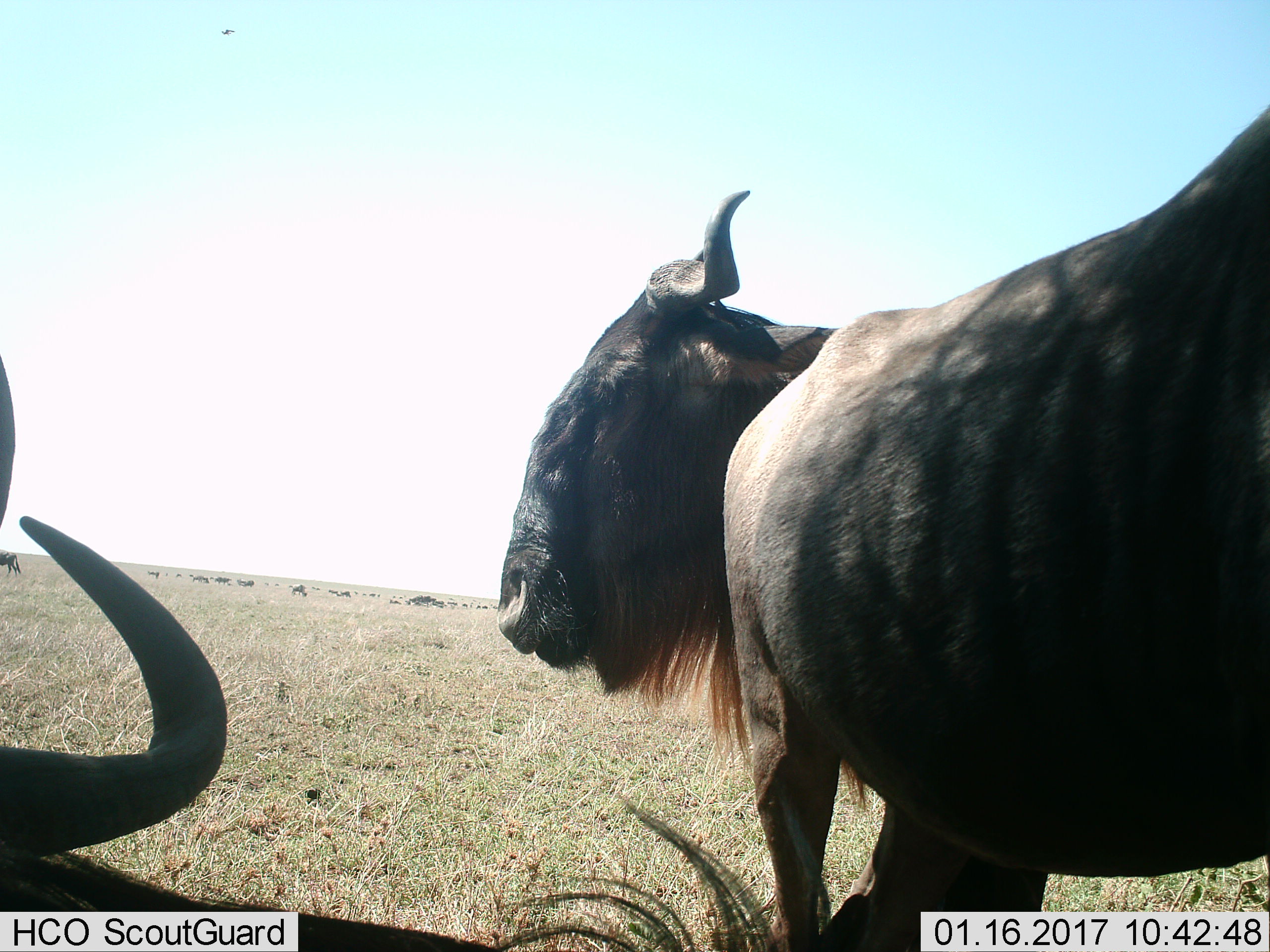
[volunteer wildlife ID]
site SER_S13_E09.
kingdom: Animalia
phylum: Chordata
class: Mammalia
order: Artiodactyla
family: Bovidae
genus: Connochaetes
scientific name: Connochaetes taurinus taurinus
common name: blue wildebeest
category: wildebeestblue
Wildebeestblue (blue wildebeest) (Connochaetes taurinus taurinus), count 11-50. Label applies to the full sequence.